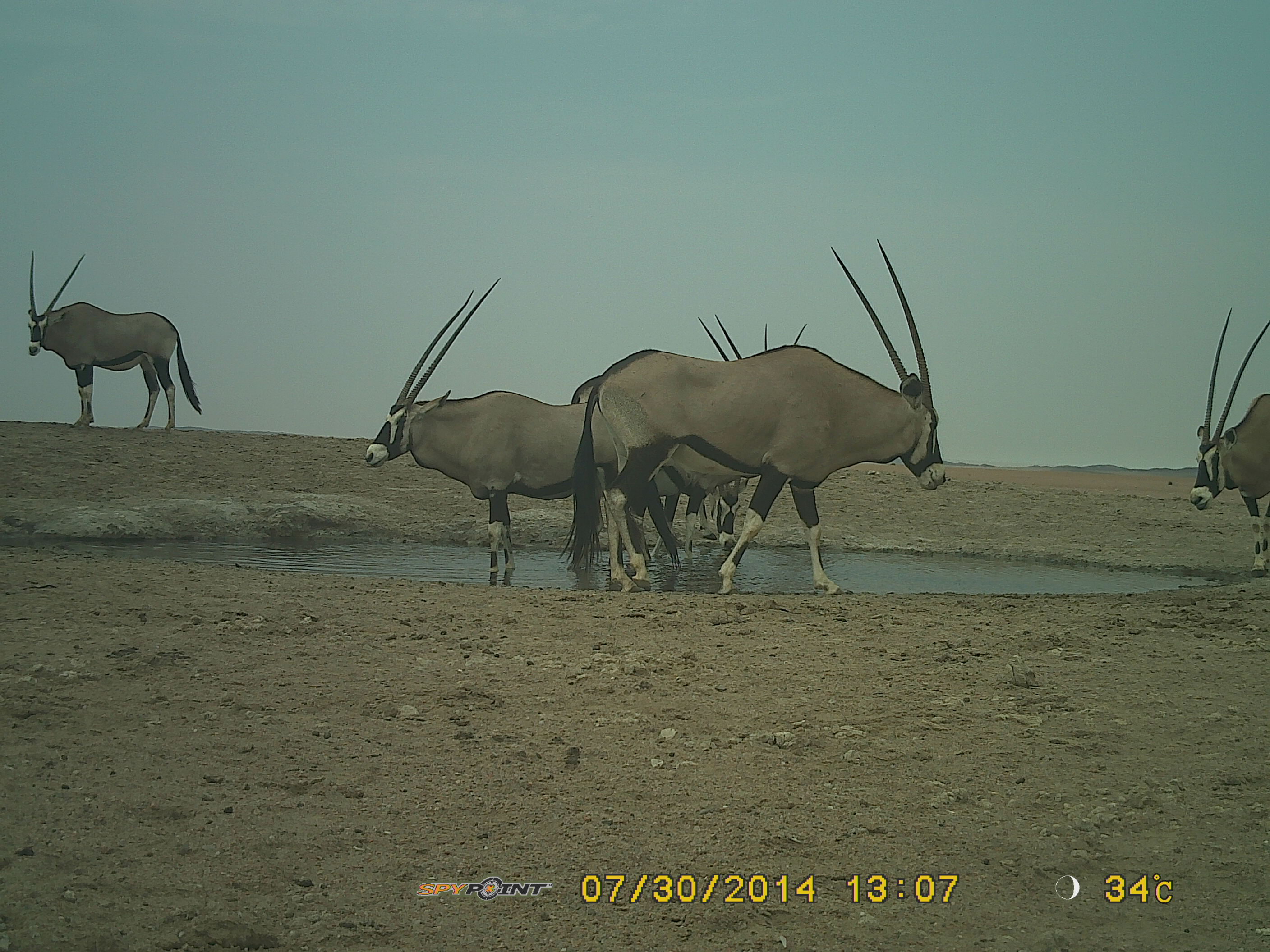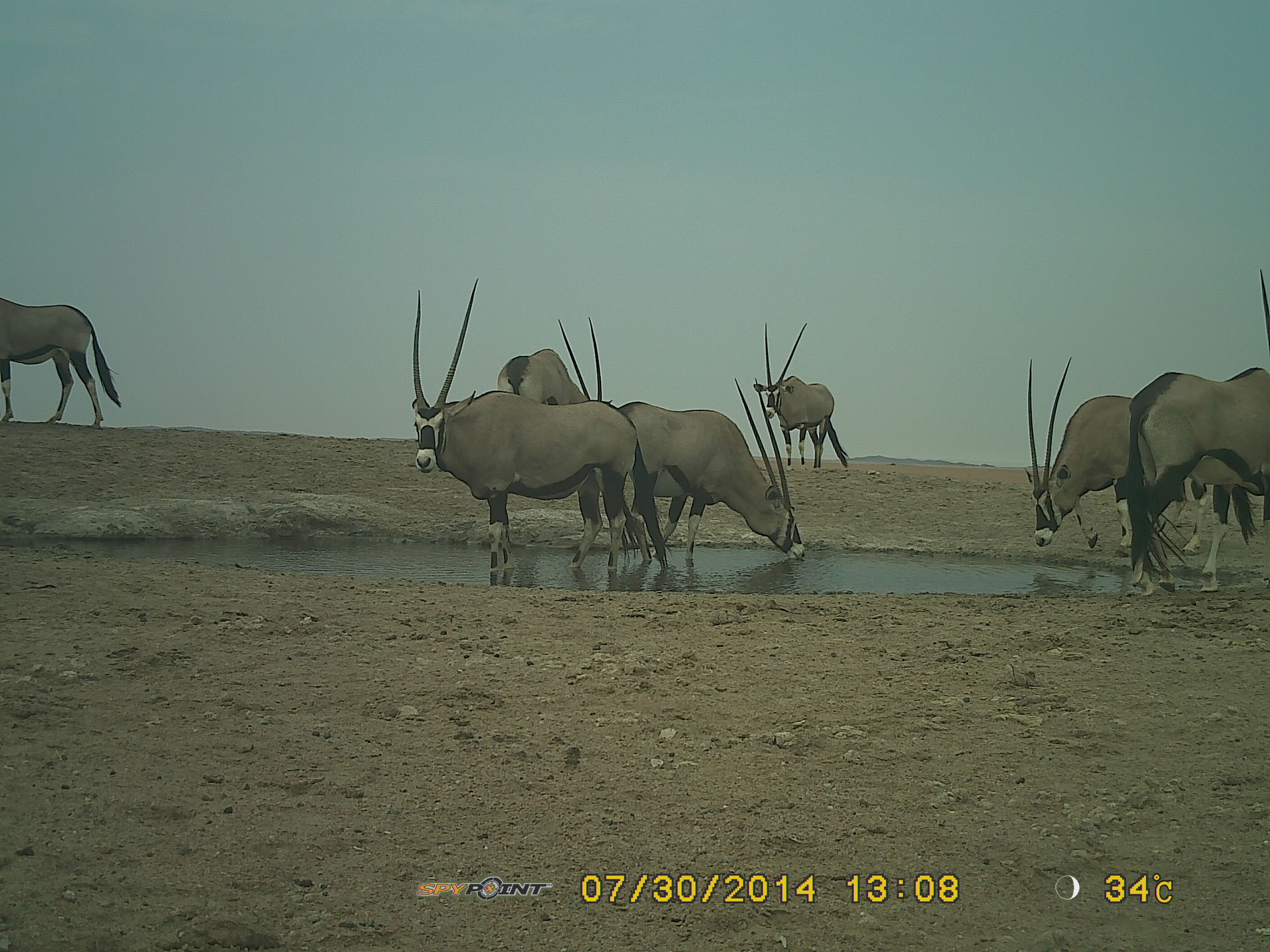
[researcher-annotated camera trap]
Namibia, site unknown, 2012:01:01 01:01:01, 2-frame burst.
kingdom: Animalia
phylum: Chordata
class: Mammalia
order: Artiodactyla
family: Bovidae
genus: Oryx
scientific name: Oryx gazella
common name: gemsbok